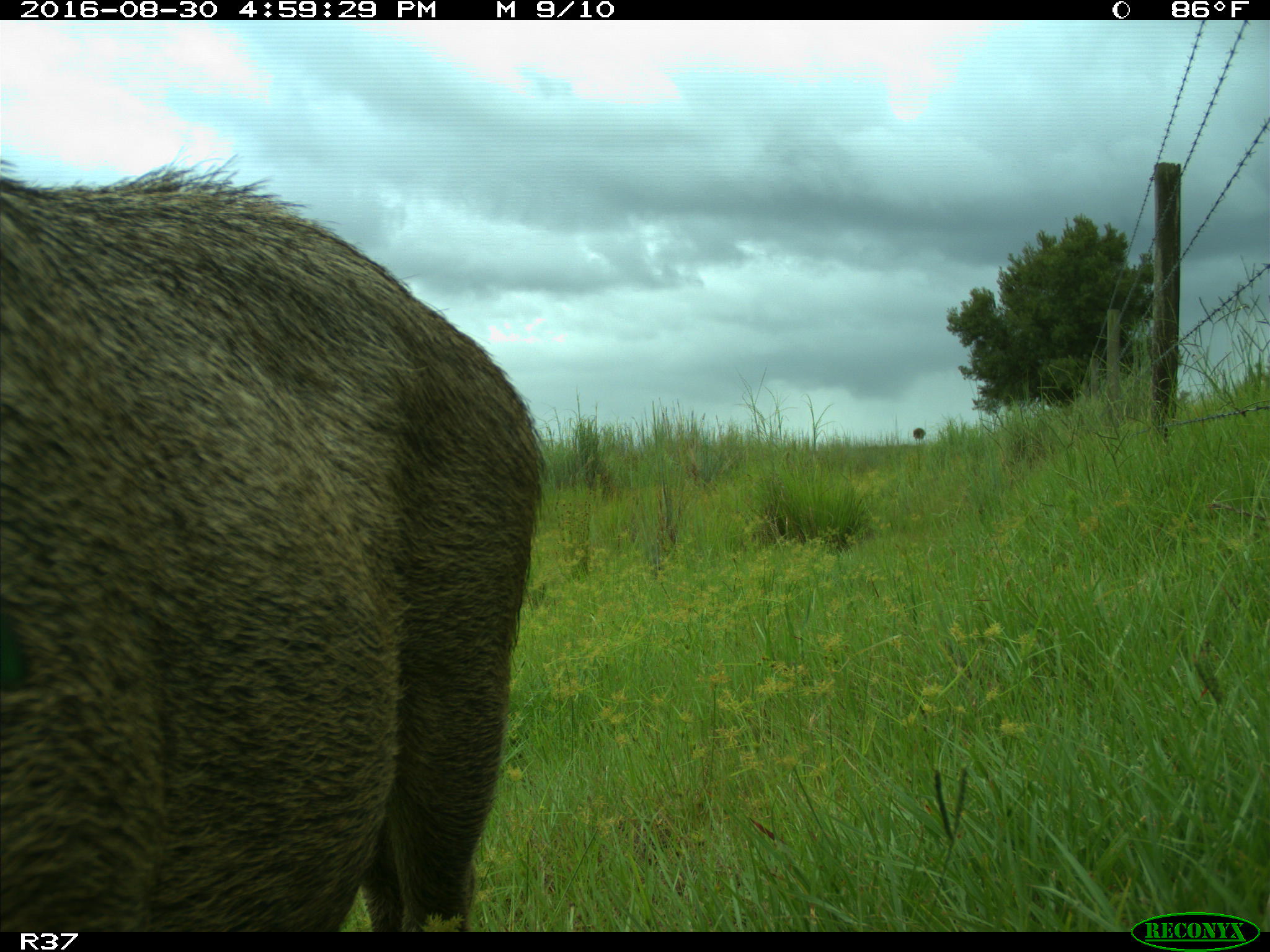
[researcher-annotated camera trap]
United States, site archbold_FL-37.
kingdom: Animalia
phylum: Chordata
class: Mammalia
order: Artiodactyla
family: Suidae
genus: Sus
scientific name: Sus scrofa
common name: wild boar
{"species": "Sus scrofa (wild boar)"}